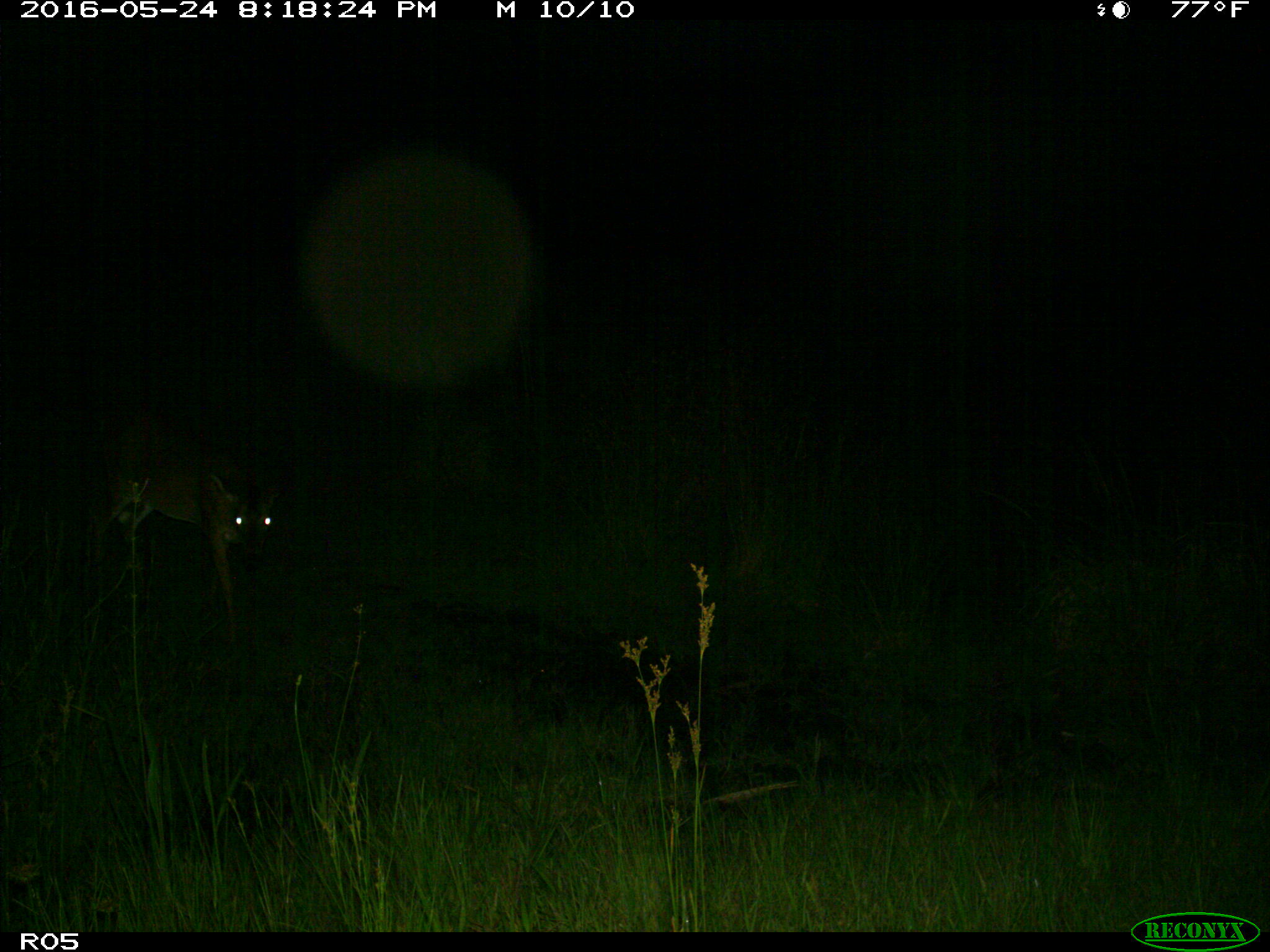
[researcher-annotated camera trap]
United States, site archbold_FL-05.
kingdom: Animalia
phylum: Chordata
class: Mammalia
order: Artiodactyla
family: Cervidae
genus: Odocoileus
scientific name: Odocoileus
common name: deer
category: unidentified deer